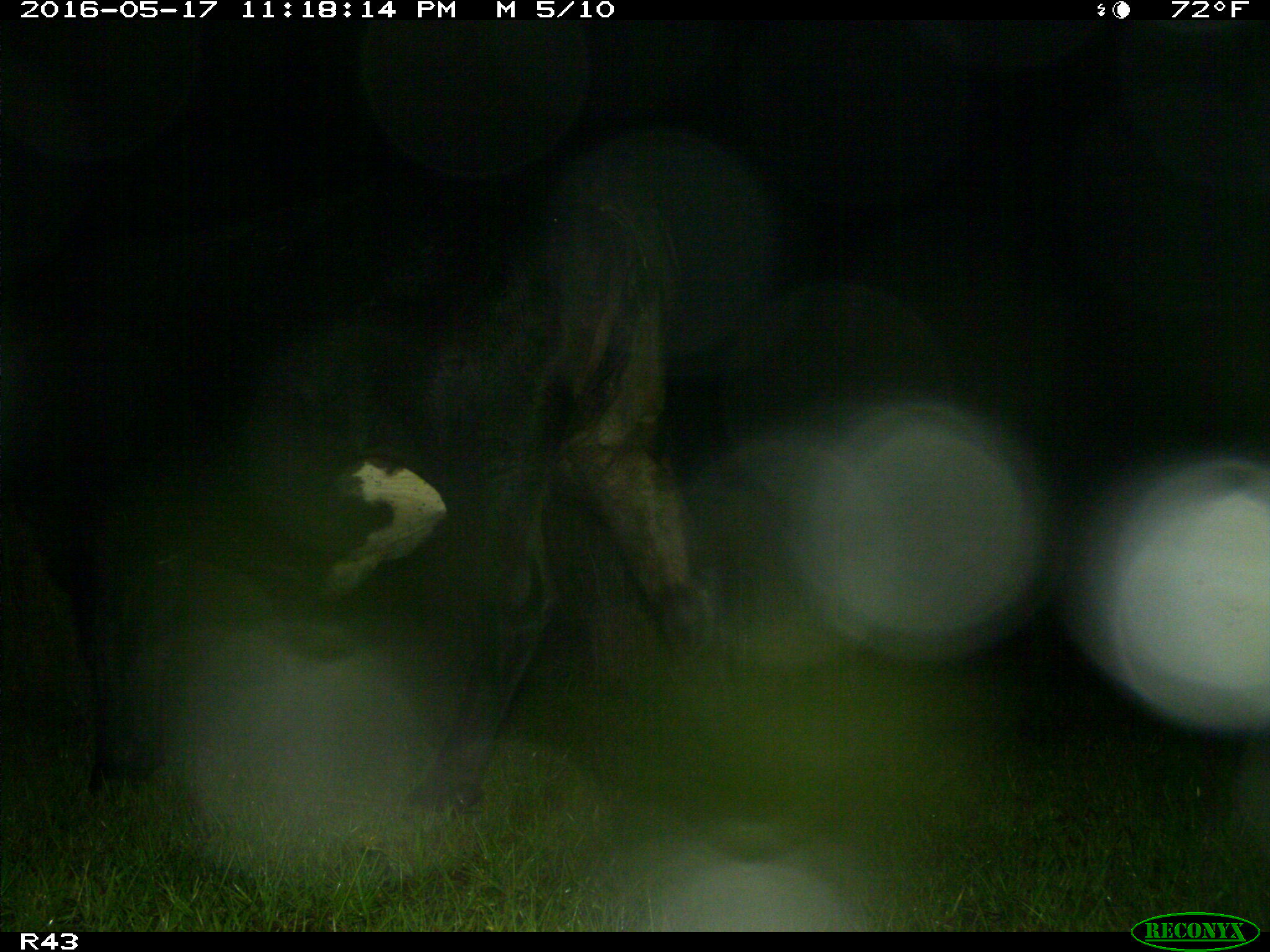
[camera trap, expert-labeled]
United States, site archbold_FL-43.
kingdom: Animalia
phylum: Chordata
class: Mammalia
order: Artiodactyla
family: Bovidae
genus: Bos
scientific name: Bos taurus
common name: domestic cow